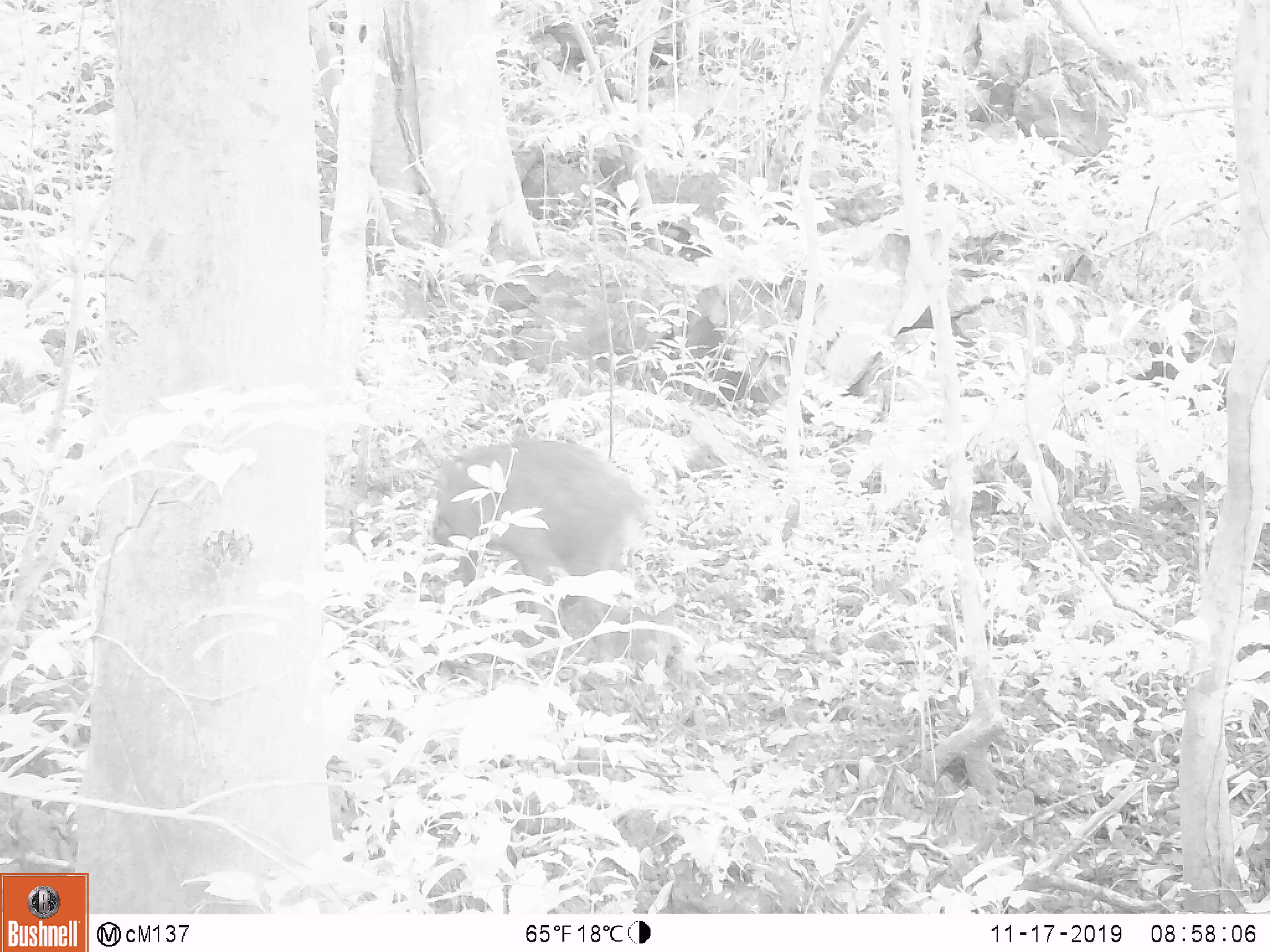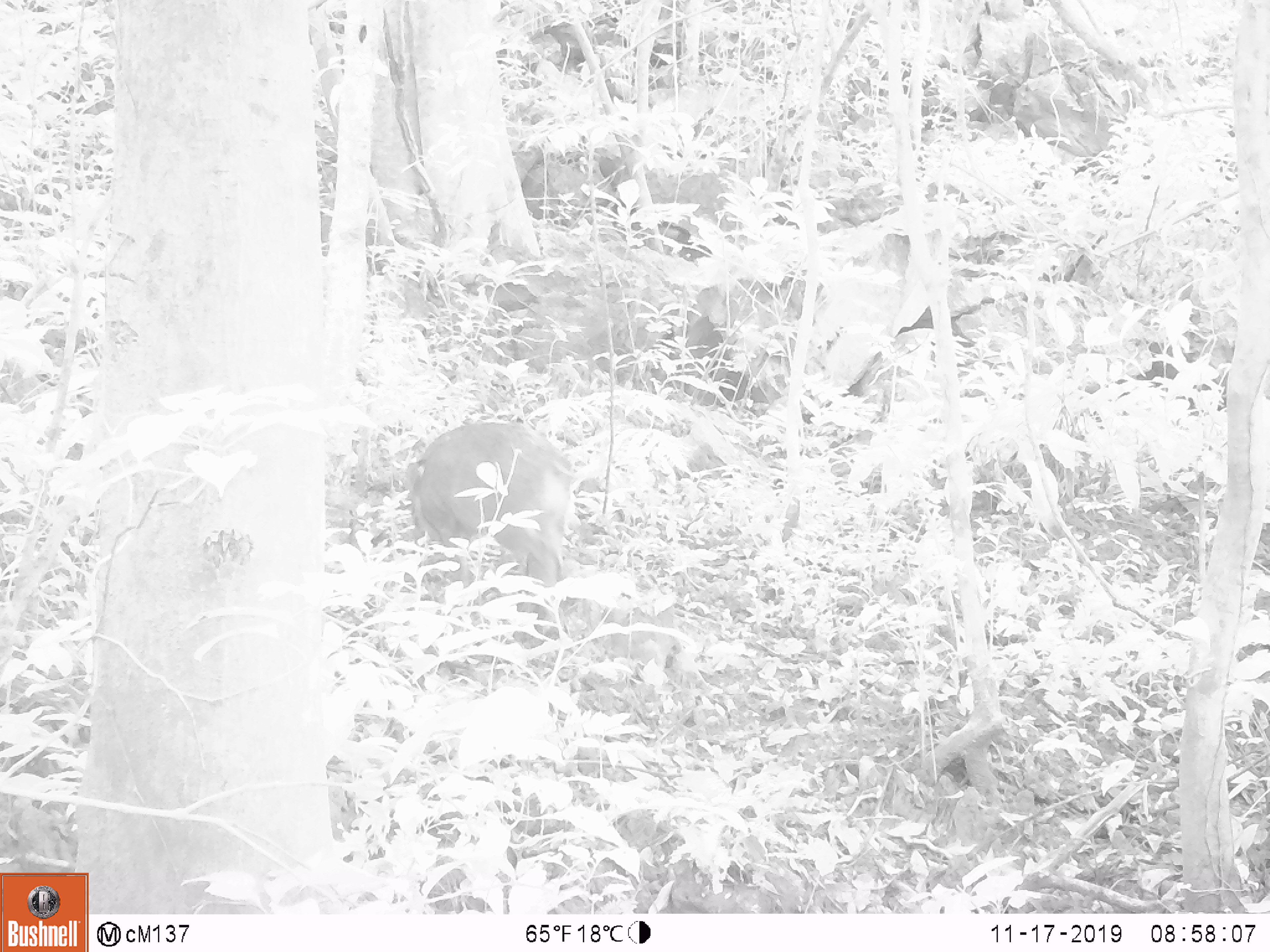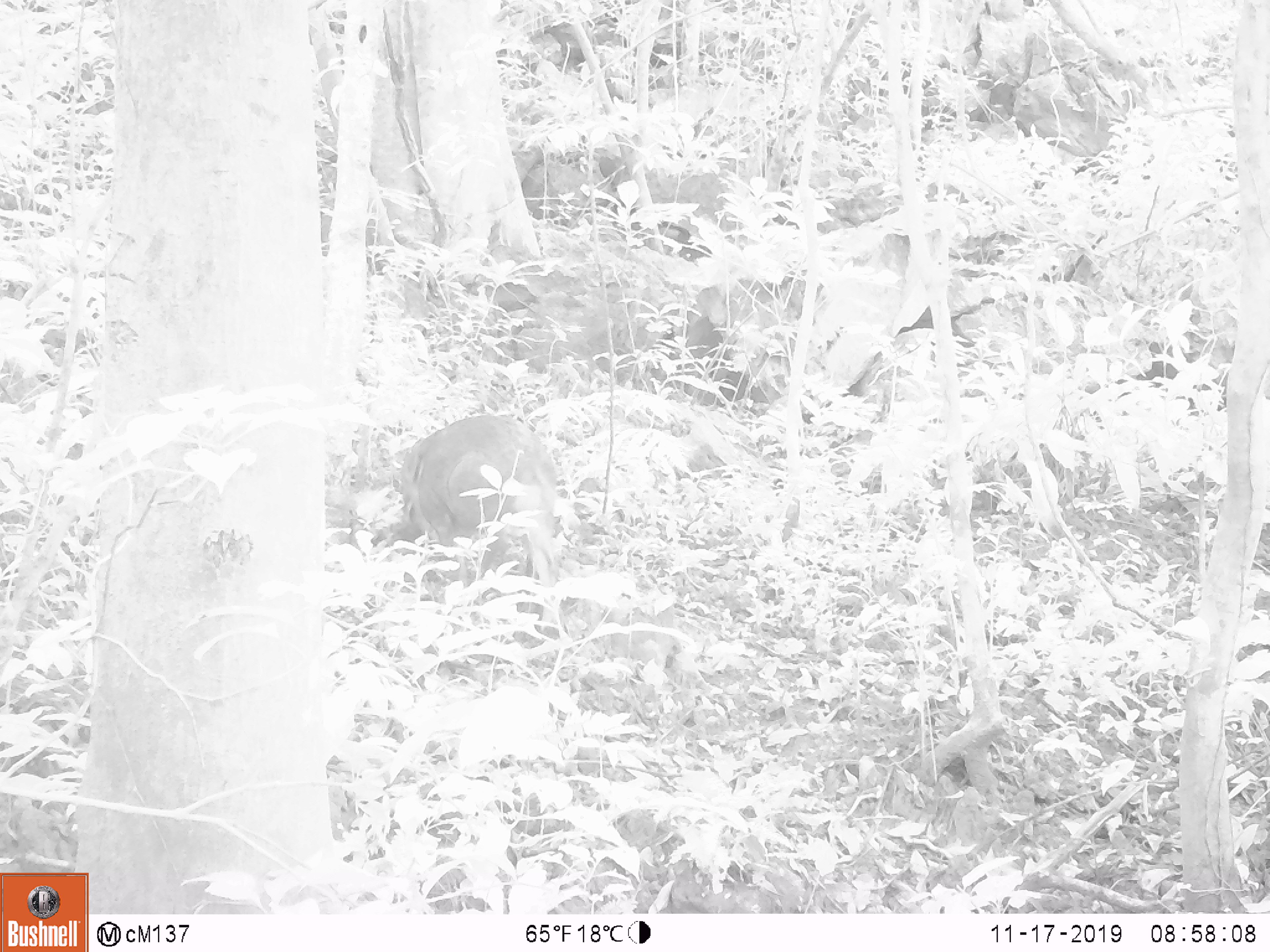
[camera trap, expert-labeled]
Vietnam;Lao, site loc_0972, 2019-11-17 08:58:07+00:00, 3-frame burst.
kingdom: Animalia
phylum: Chordata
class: Mammalia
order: Artiodactyla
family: Suidae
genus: Sus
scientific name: Sus scrofa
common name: eurasian wild pig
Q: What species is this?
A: Eurasian wild pig (Sus scrofa).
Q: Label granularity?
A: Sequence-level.